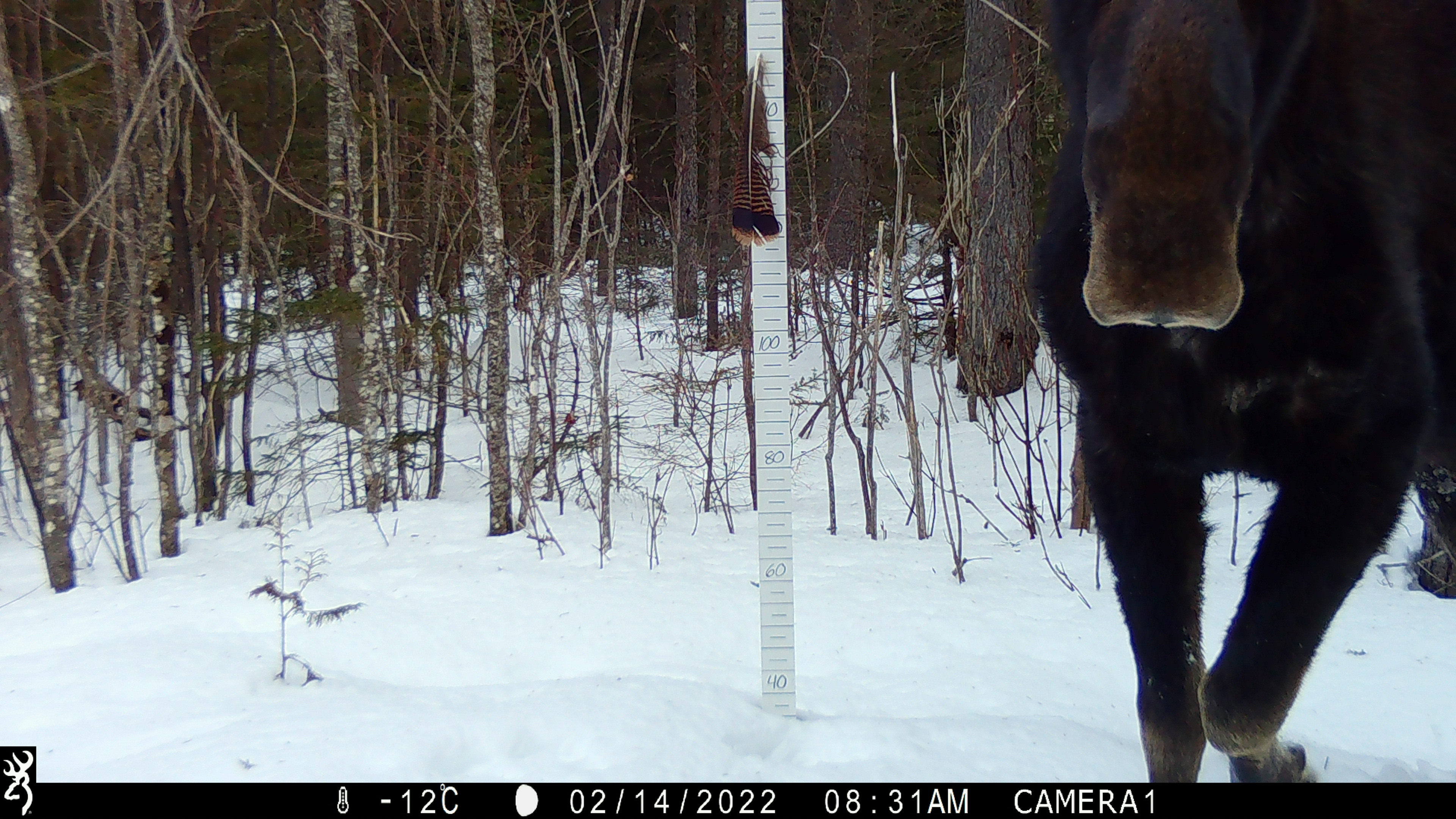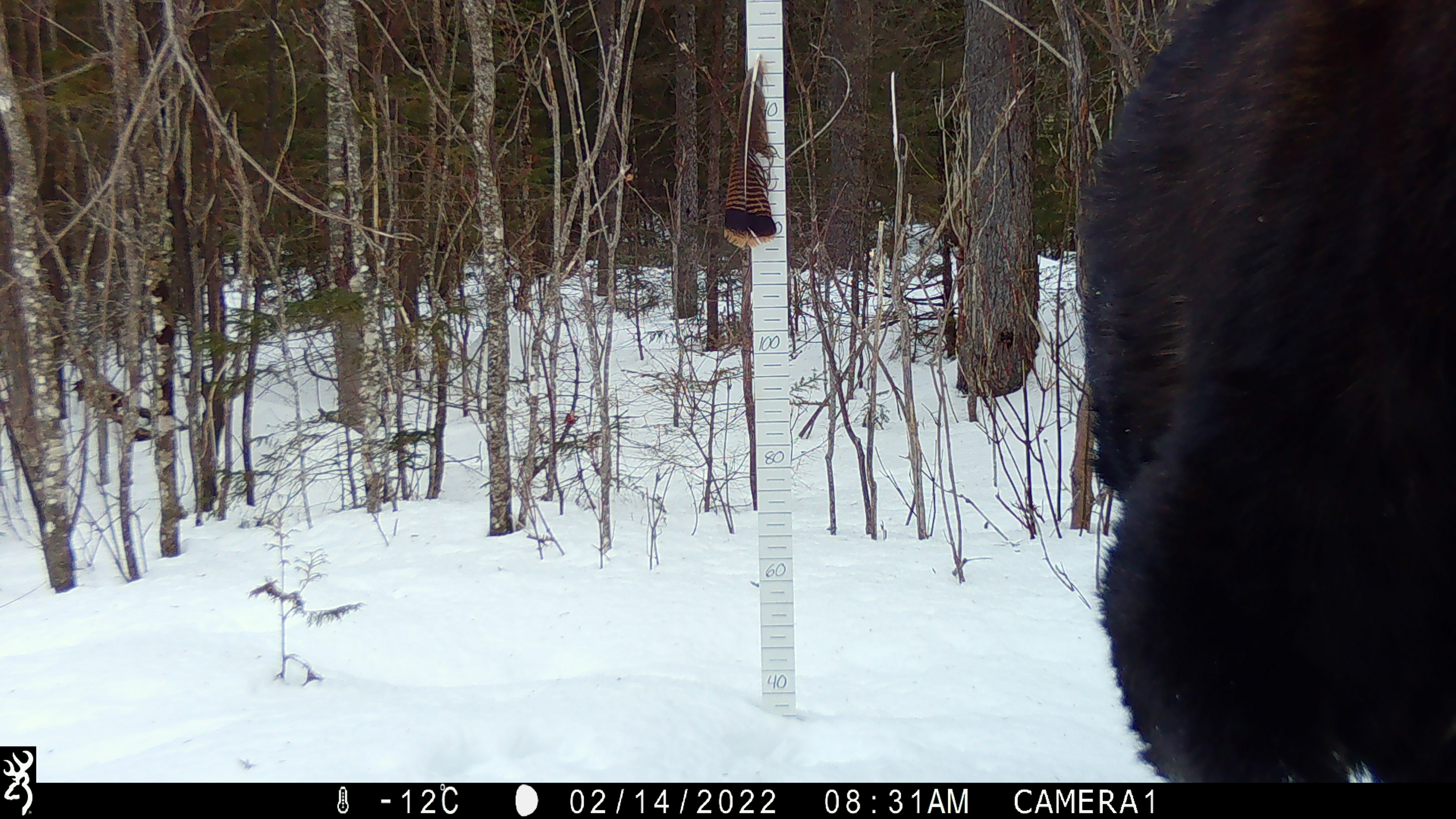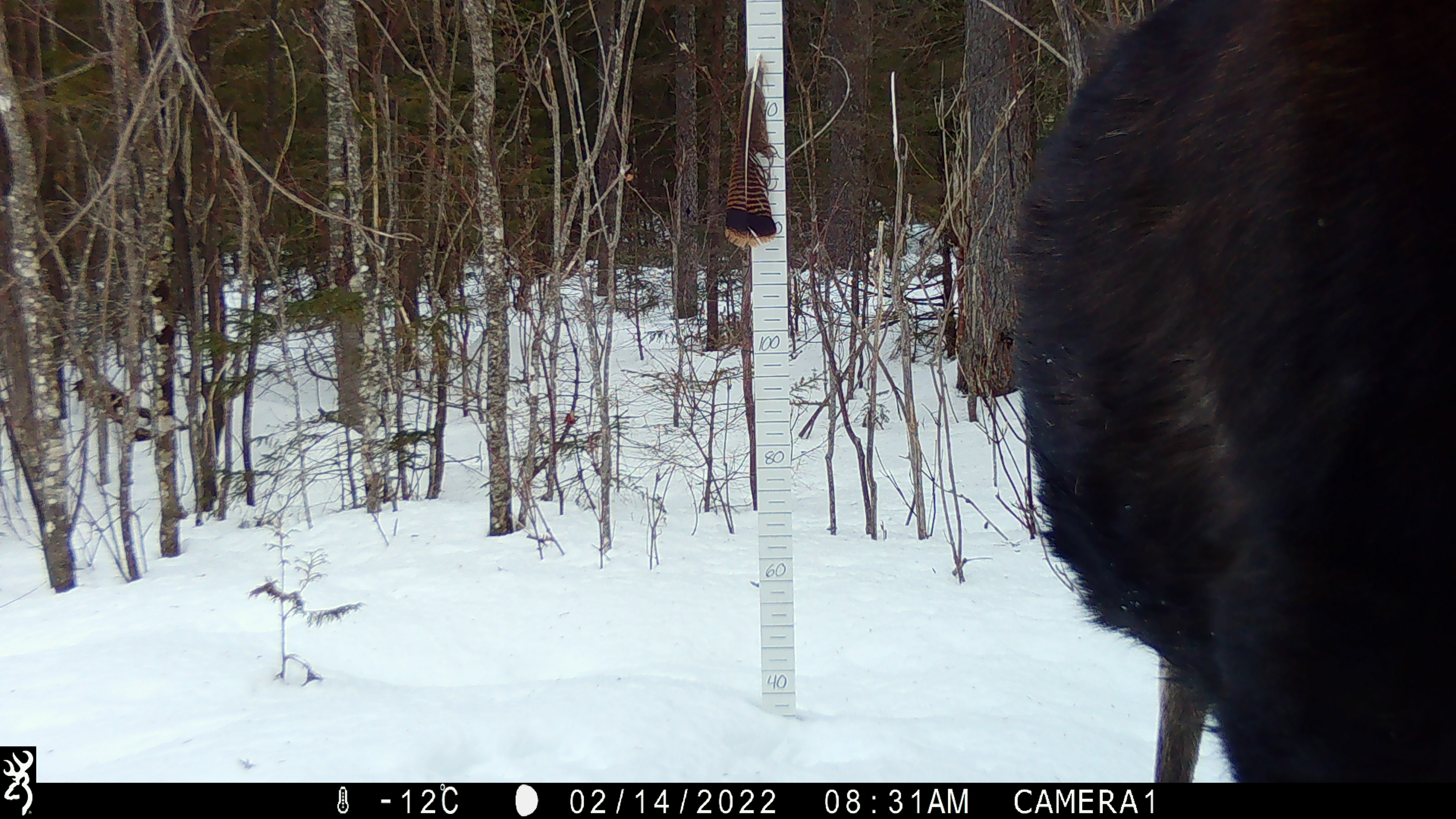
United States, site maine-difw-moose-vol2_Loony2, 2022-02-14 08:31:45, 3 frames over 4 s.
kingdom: Animalia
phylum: Chordata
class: Mammalia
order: Artiodactyla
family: Cervidae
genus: Alces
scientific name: Alces alces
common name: moose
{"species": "moose (Alces alces)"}